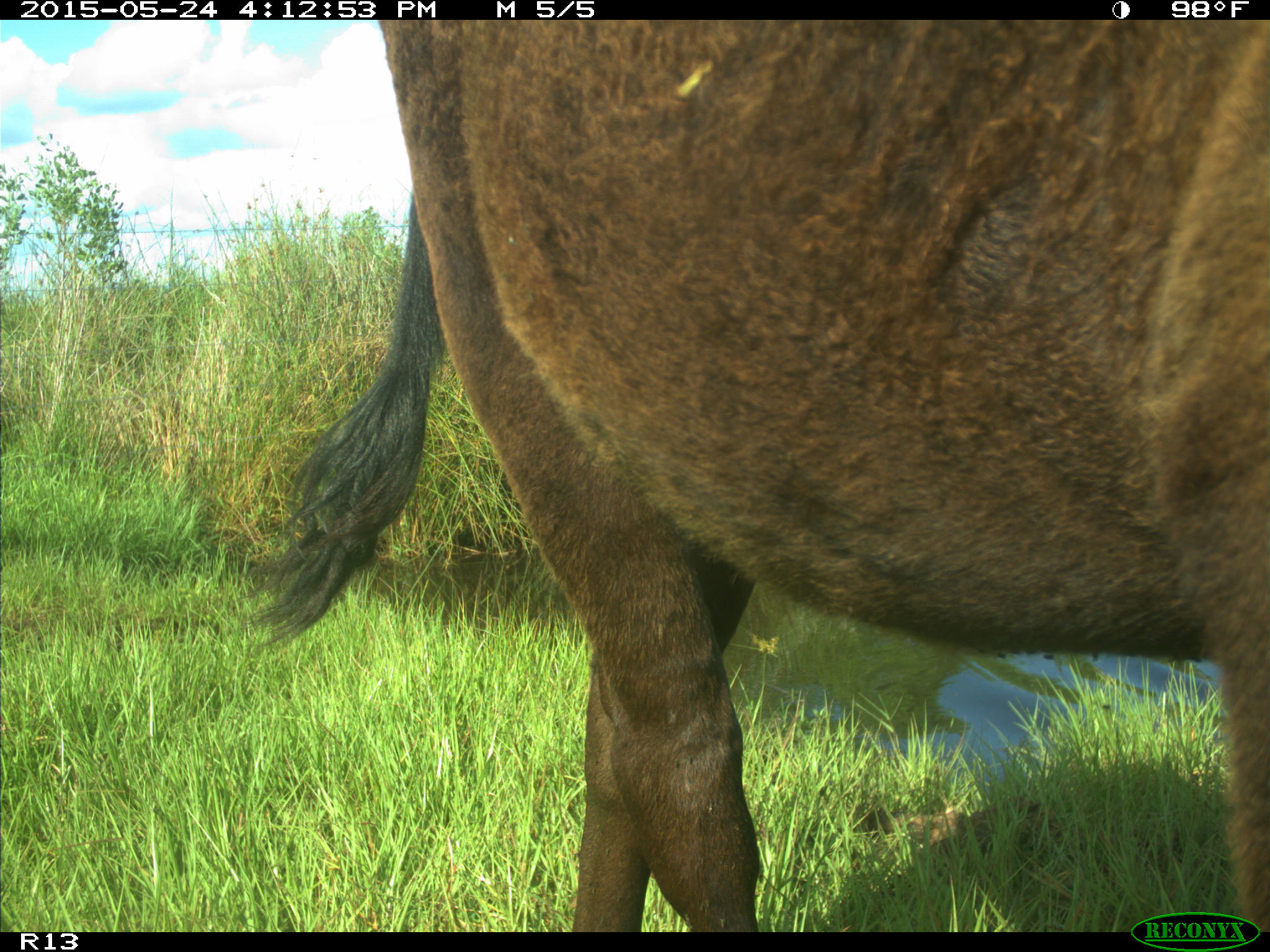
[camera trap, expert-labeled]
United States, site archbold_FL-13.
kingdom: Animalia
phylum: Chordata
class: Mammalia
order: Artiodactyla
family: Bovidae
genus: Bos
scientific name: Bos taurus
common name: domestic cow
Bos taurus (domestic cow).